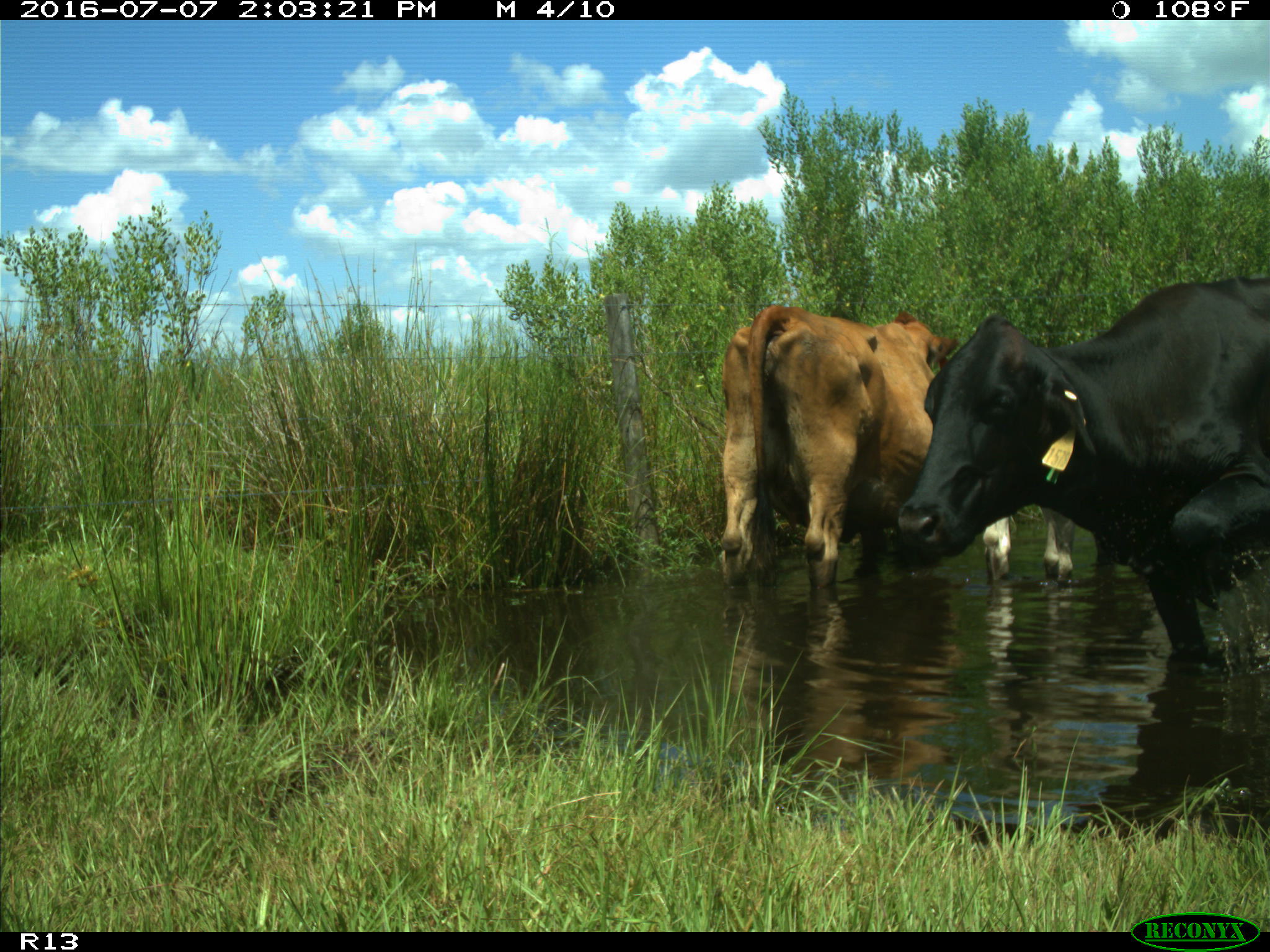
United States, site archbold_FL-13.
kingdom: Animalia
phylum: Chordata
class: Mammalia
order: Artiodactyla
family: Bovidae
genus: Bos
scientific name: Bos taurus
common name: domestic cow